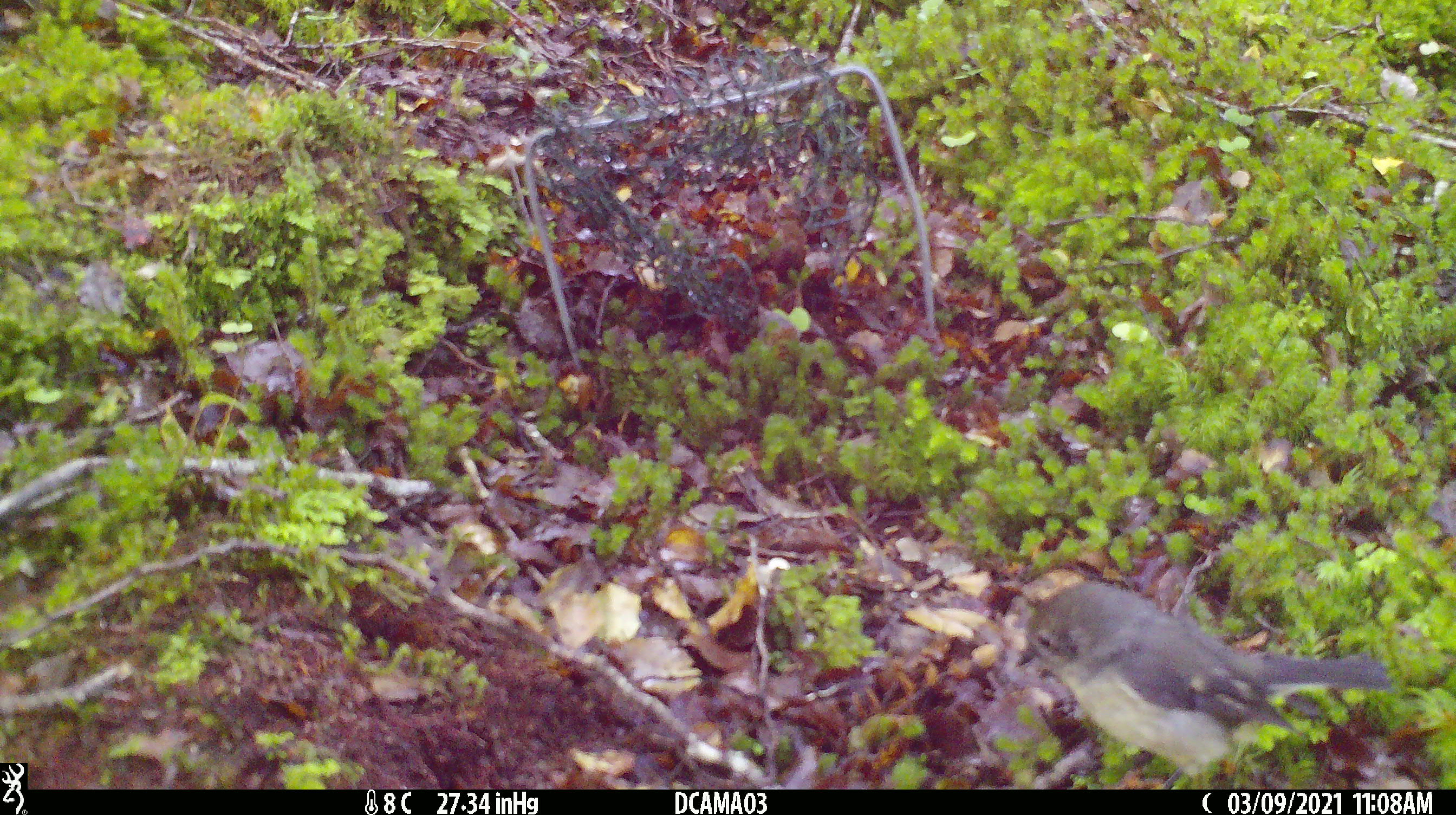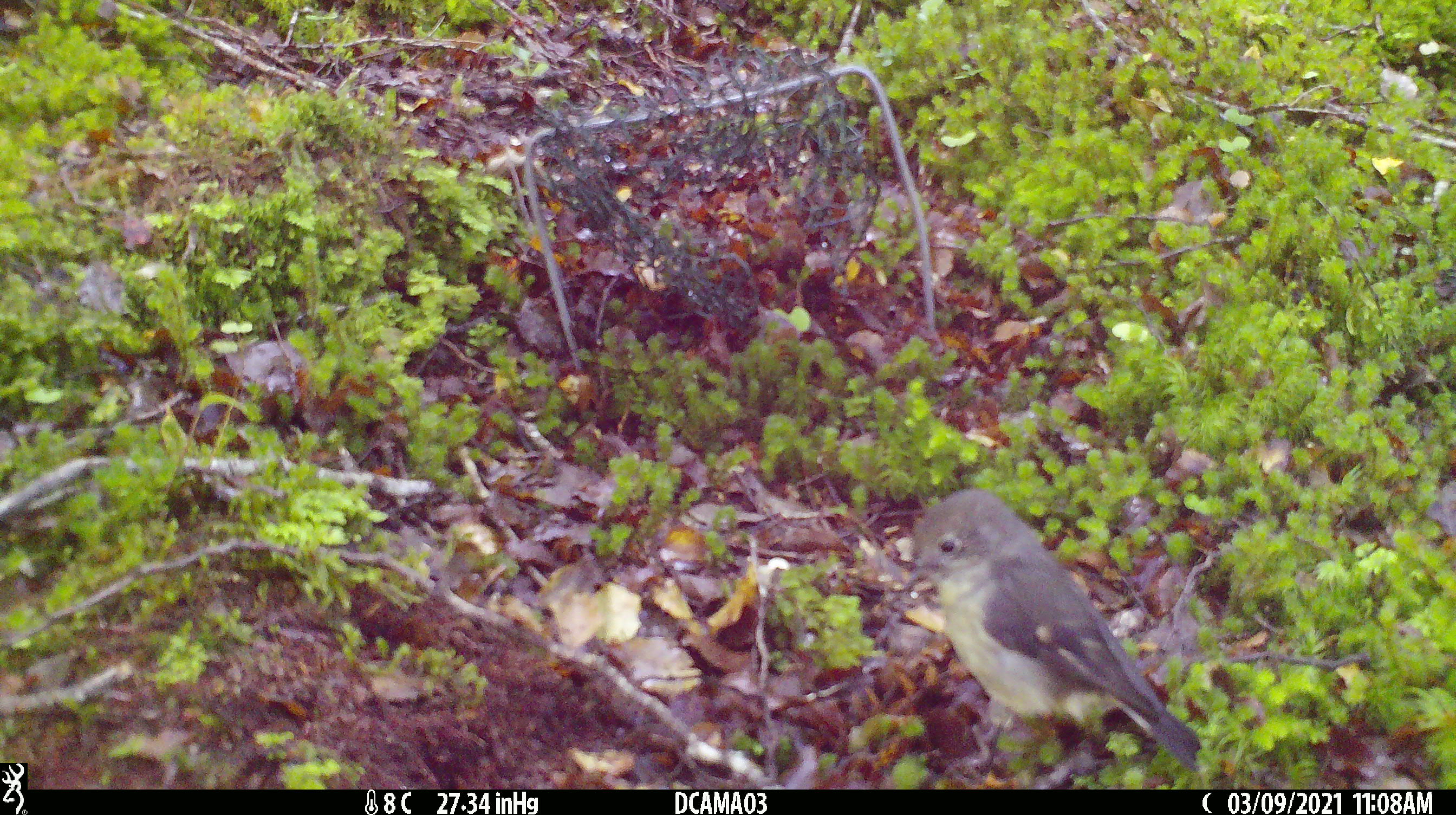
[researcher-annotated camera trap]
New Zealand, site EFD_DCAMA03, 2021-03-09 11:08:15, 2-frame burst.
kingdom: Animalia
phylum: Chordata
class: Aves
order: Passeriformes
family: Petroicidae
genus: Petroica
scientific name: Petroica macrocephala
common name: tomtit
Tomtit (Petroica macrocephala).